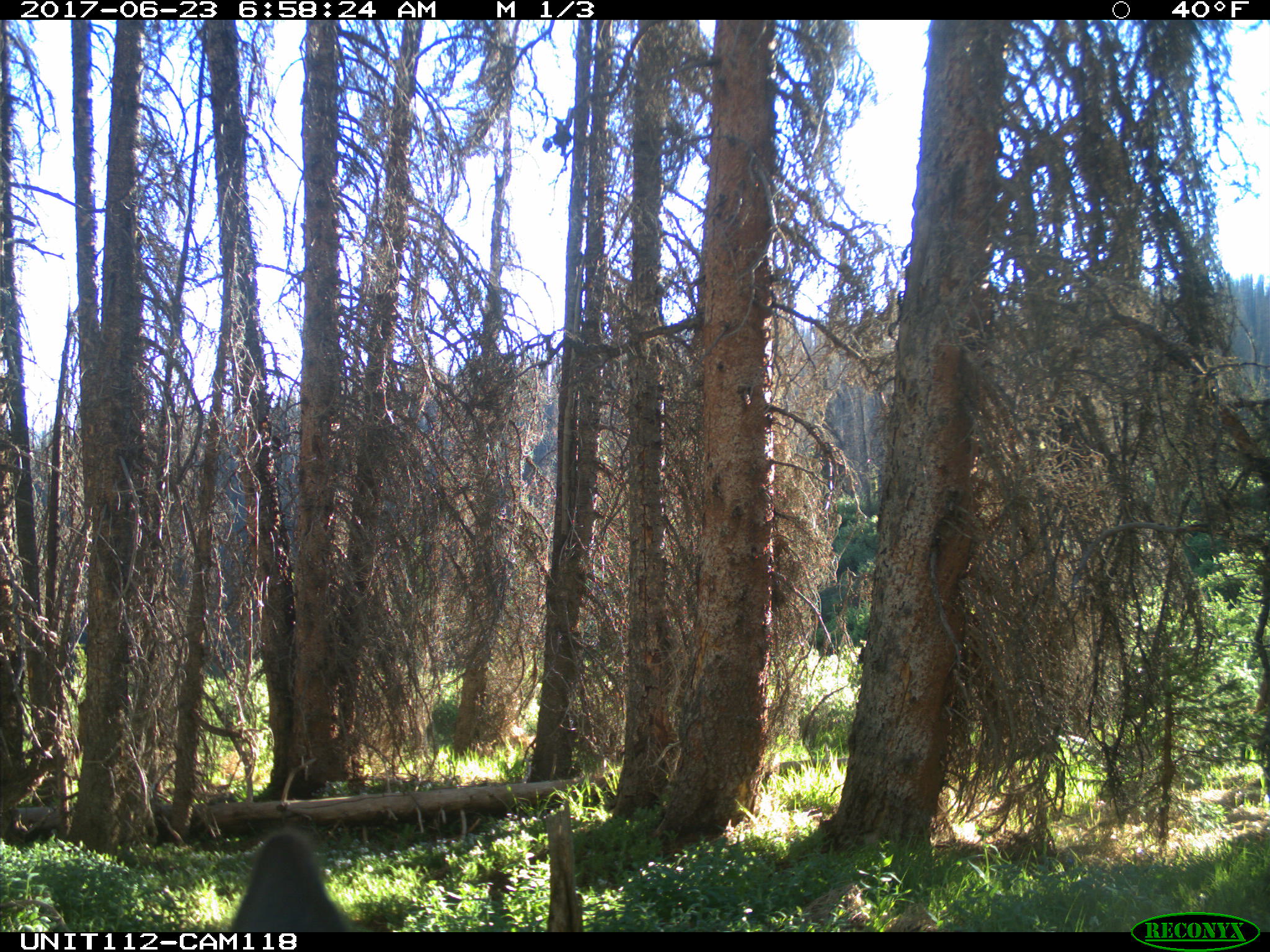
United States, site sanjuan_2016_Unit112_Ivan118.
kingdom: Animalia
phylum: Chordata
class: Mammalia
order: Artiodactyla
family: Cervidae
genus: Cervus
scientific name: Cervus elaphus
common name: red deer